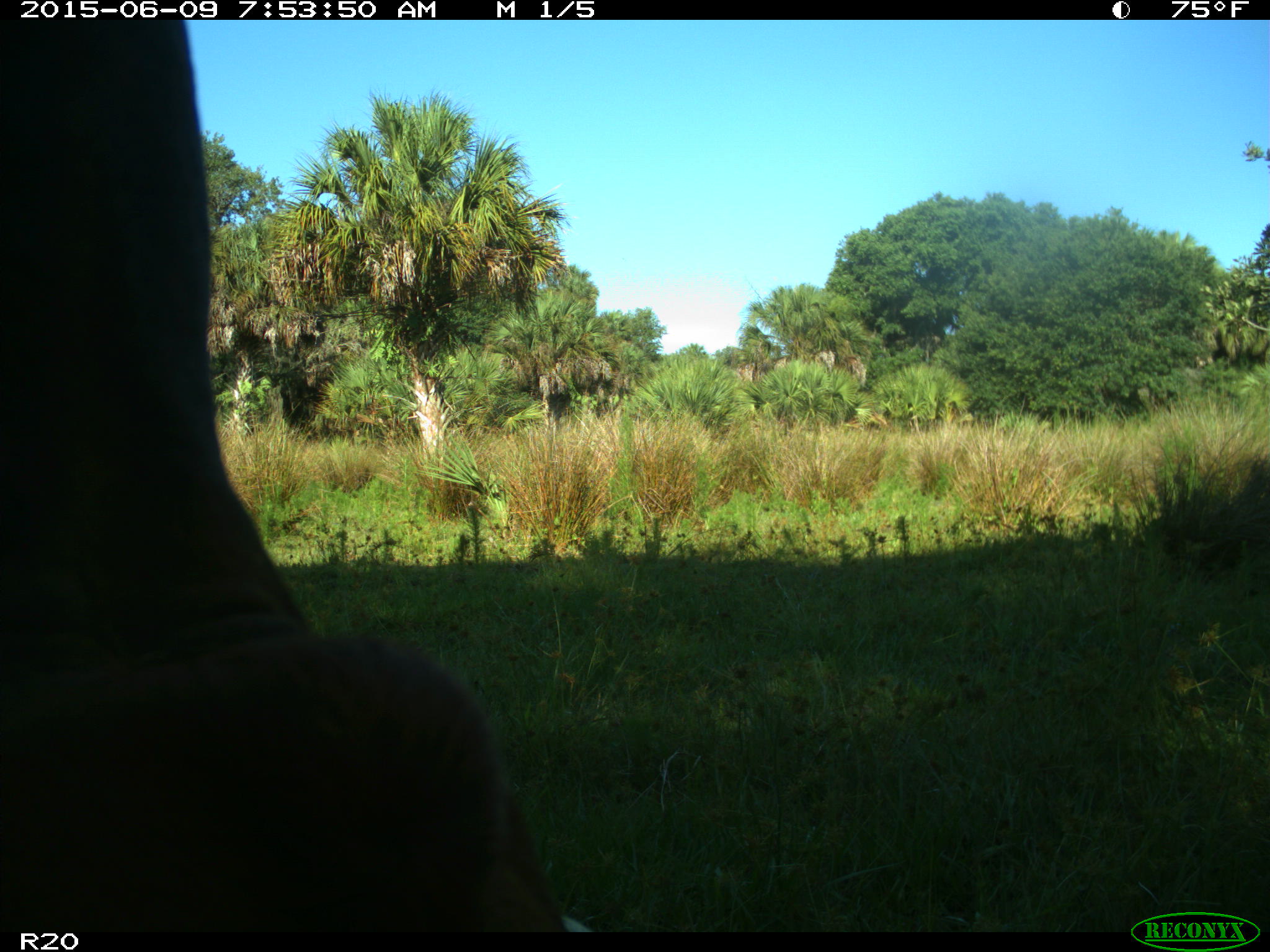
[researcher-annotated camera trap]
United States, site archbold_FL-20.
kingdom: Animalia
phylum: Chordata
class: Mammalia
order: Artiodactyla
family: Bovidae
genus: Bos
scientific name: Bos taurus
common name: domestic cow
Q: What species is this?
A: Bos taurus (domestic cow).